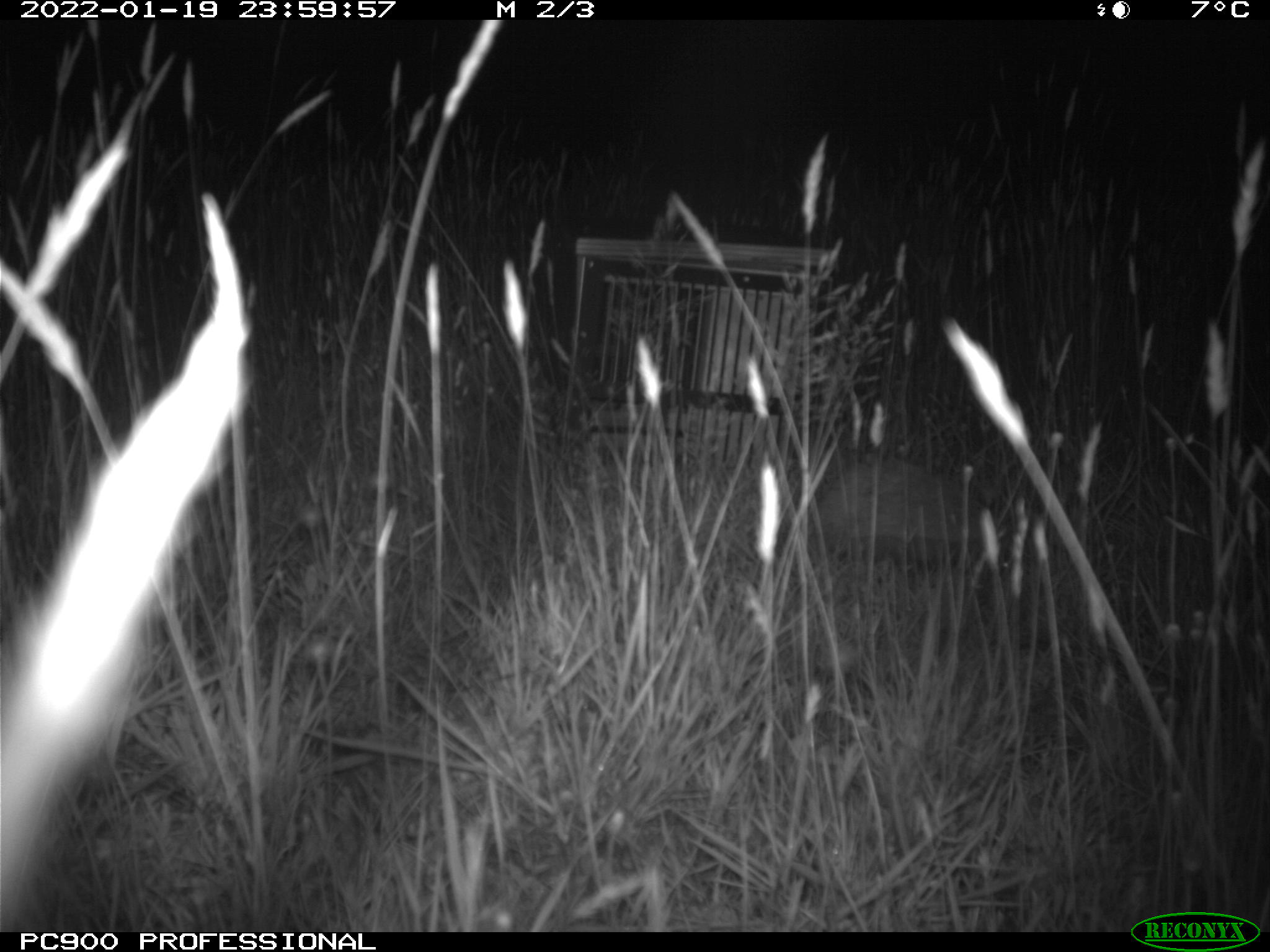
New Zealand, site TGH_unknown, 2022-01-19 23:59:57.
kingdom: Animalia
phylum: Chordata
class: Mammalia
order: Eulipotyphla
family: Erinaceidae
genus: Erinaceus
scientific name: Erinaceus europaeus europaeus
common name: european hedgehog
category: hedgehog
Hedgehog (european hedgehog) (Erinaceus europaeus europaeus).